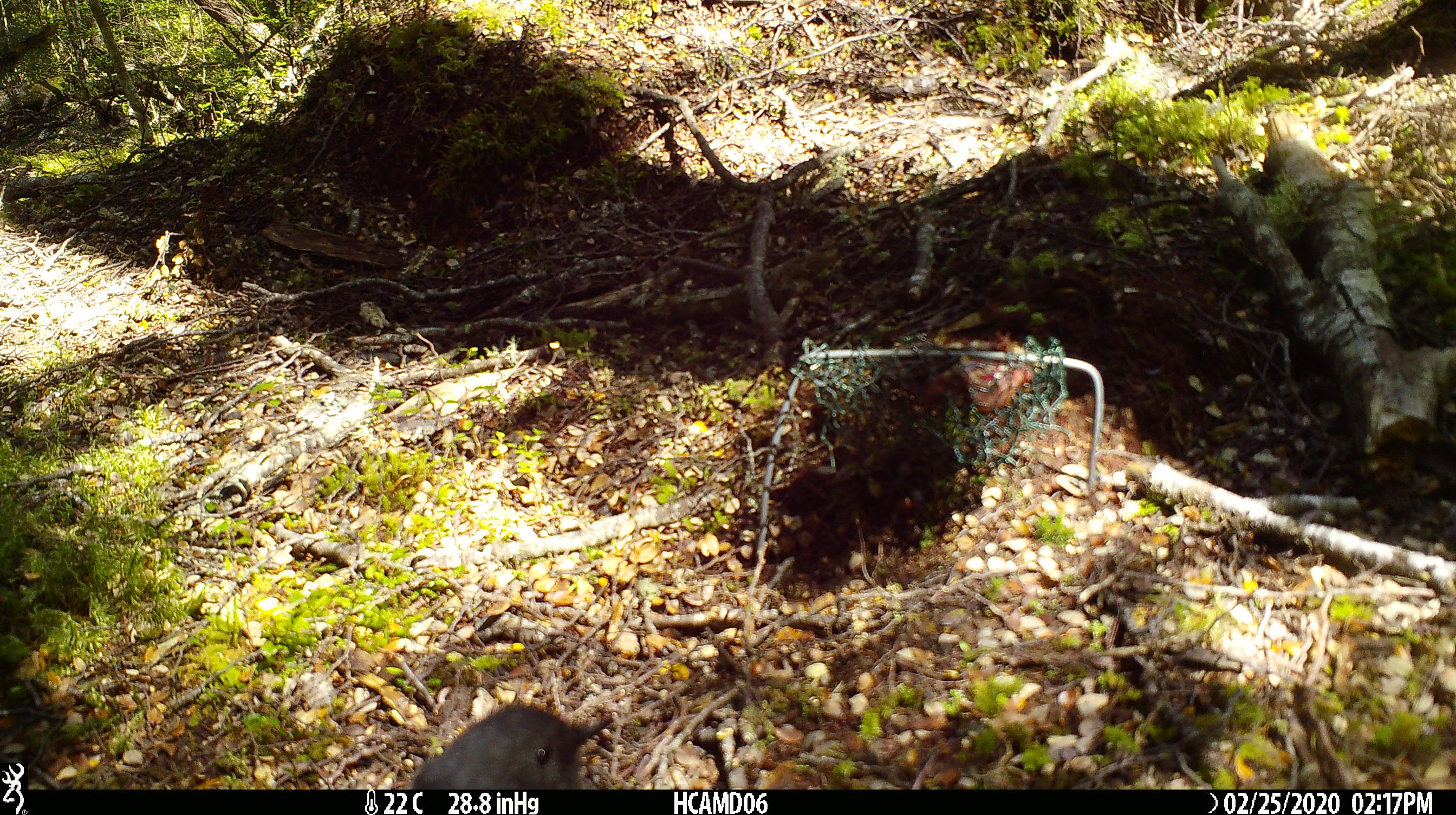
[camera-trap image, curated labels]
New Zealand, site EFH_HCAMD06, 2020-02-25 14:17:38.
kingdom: Animalia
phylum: Chordata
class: Mammalia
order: Rodentia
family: Muridae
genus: Mus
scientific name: Mus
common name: mouse